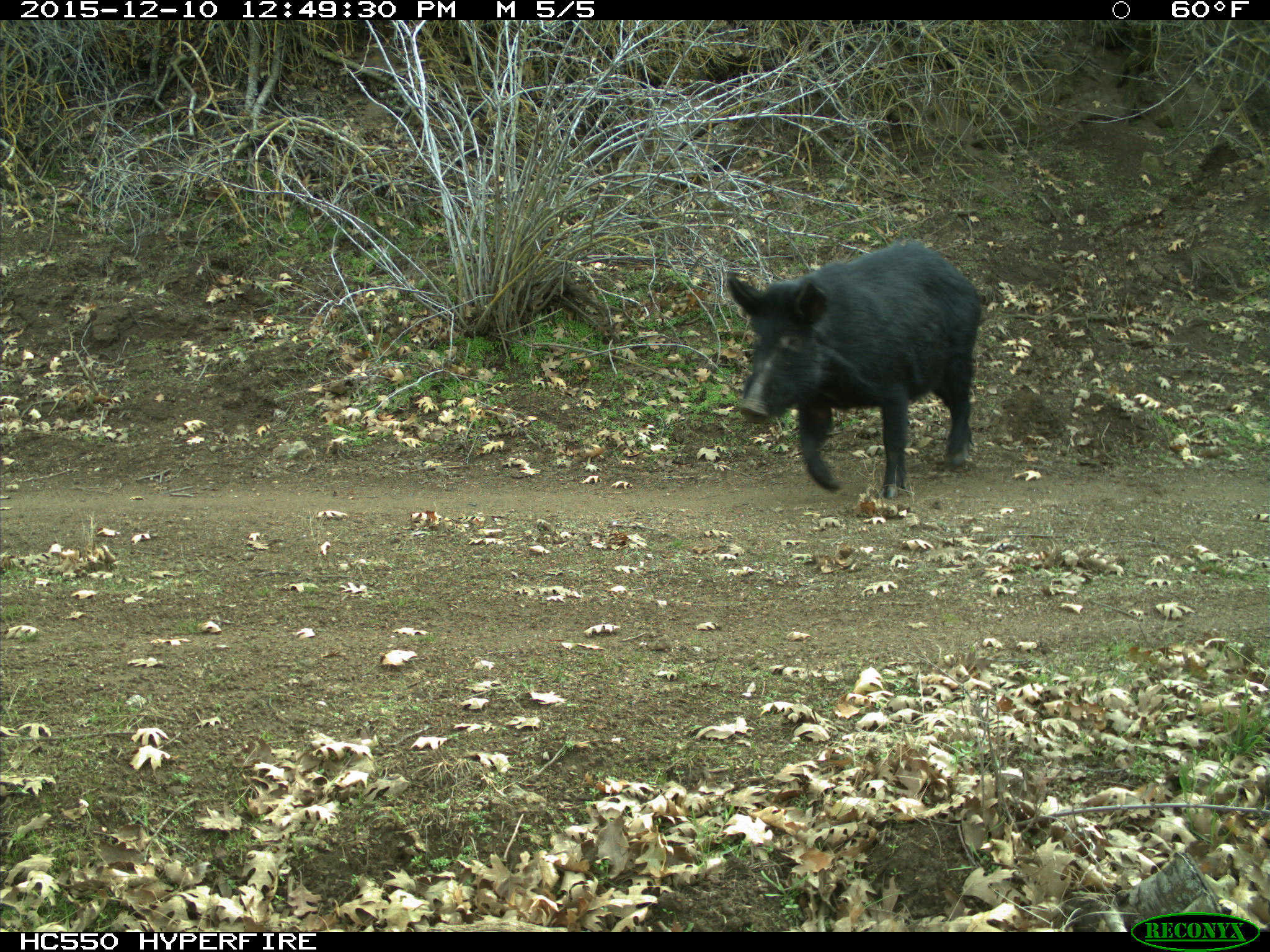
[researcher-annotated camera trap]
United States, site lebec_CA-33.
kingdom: Animalia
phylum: Chordata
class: Mammalia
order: Artiodactyla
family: Suidae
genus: Sus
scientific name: Sus scrofa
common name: wild boar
Sus scrofa (wild boar).